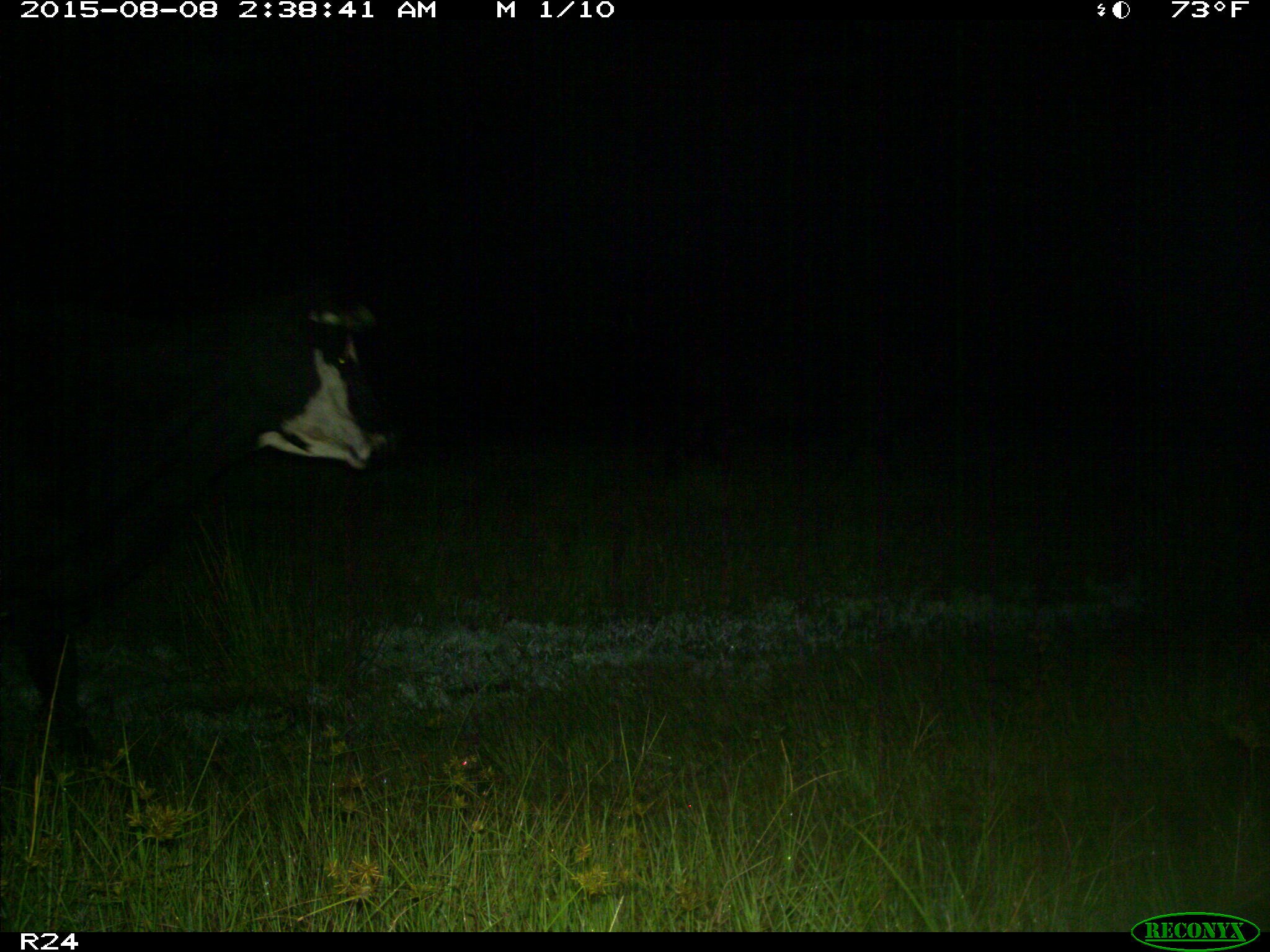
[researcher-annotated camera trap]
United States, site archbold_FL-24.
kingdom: Animalia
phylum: Chordata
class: Mammalia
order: Artiodactyla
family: Bovidae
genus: Bos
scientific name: Bos taurus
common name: domestic cow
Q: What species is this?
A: Bos taurus (domestic cow).